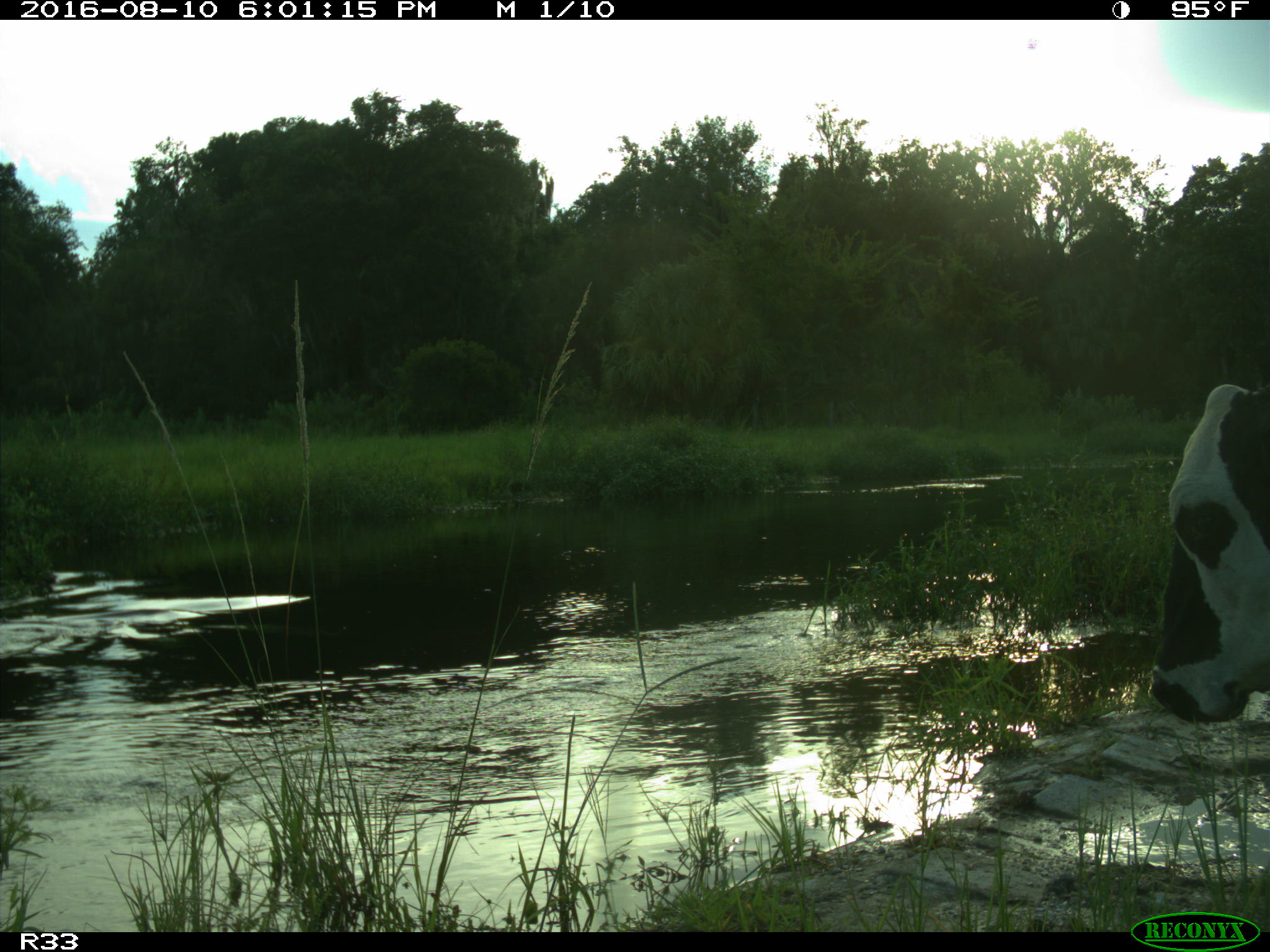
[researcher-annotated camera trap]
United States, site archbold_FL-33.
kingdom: Animalia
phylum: Chordata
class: Mammalia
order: Artiodactyla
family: Bovidae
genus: Bos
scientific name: Bos taurus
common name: domestic cow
Bos taurus (domestic cow).